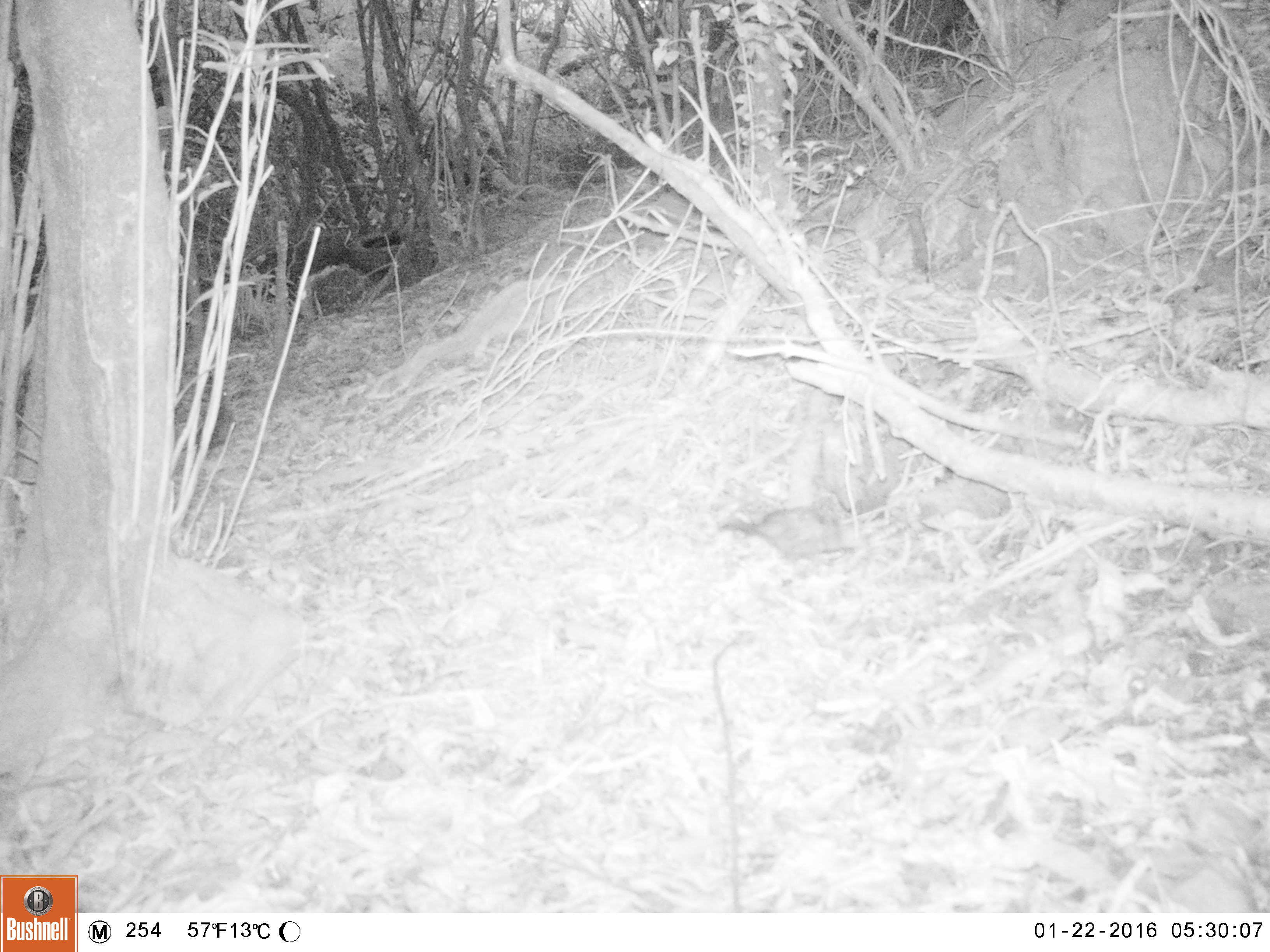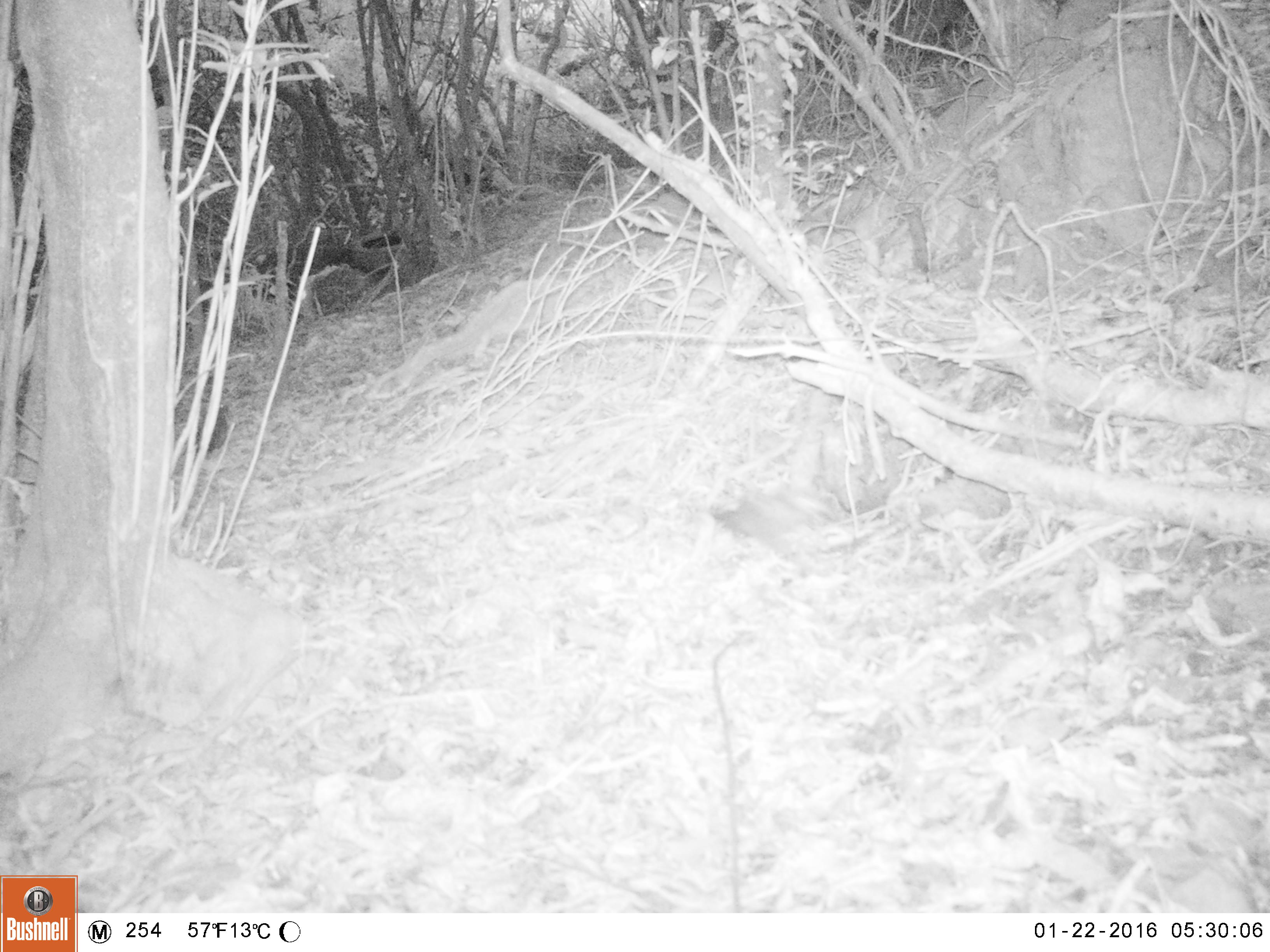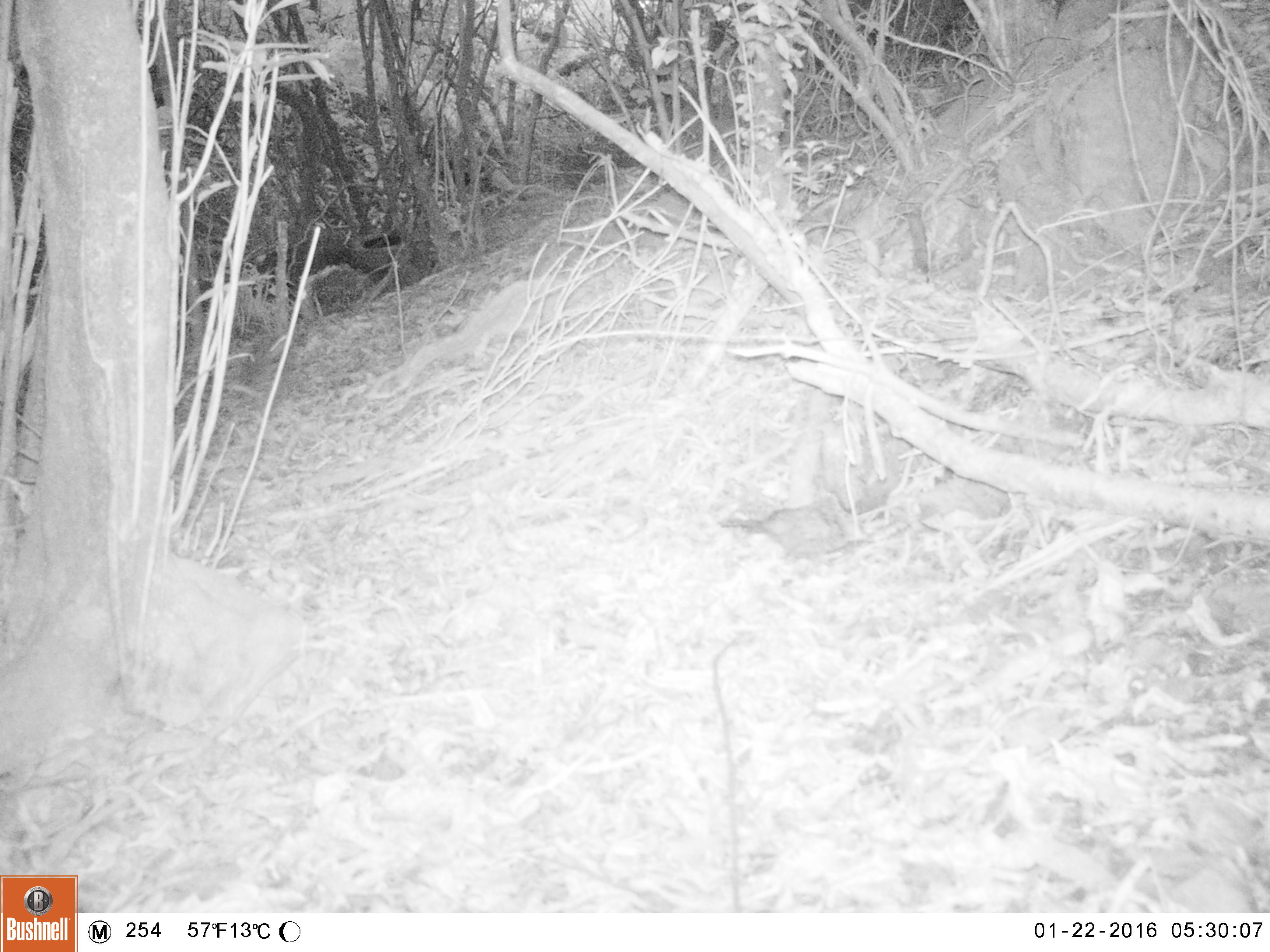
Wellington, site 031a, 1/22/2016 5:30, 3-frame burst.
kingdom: Animalia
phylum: Chordata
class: Aves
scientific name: Aves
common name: bird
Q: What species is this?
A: Bird (Aves).